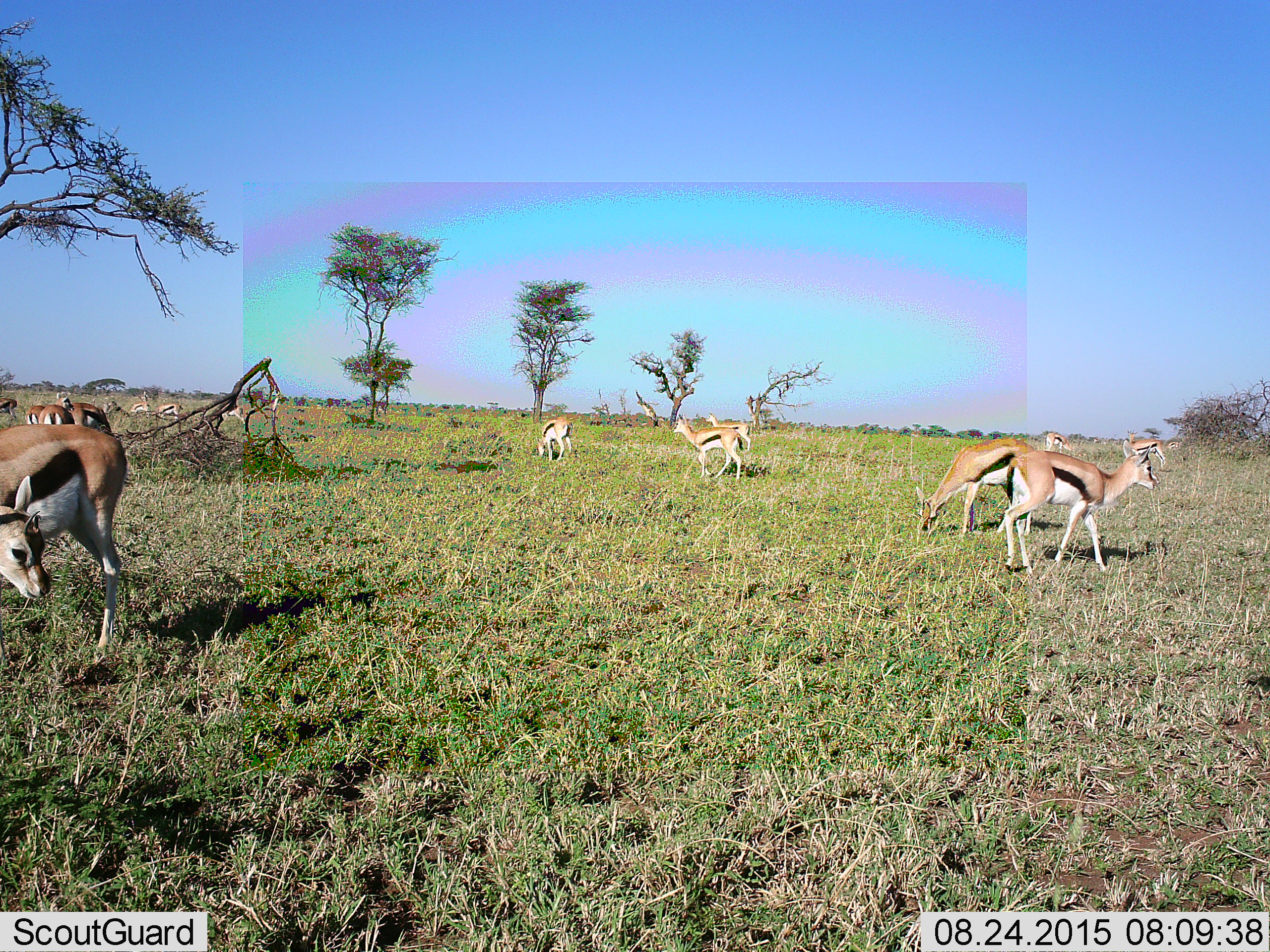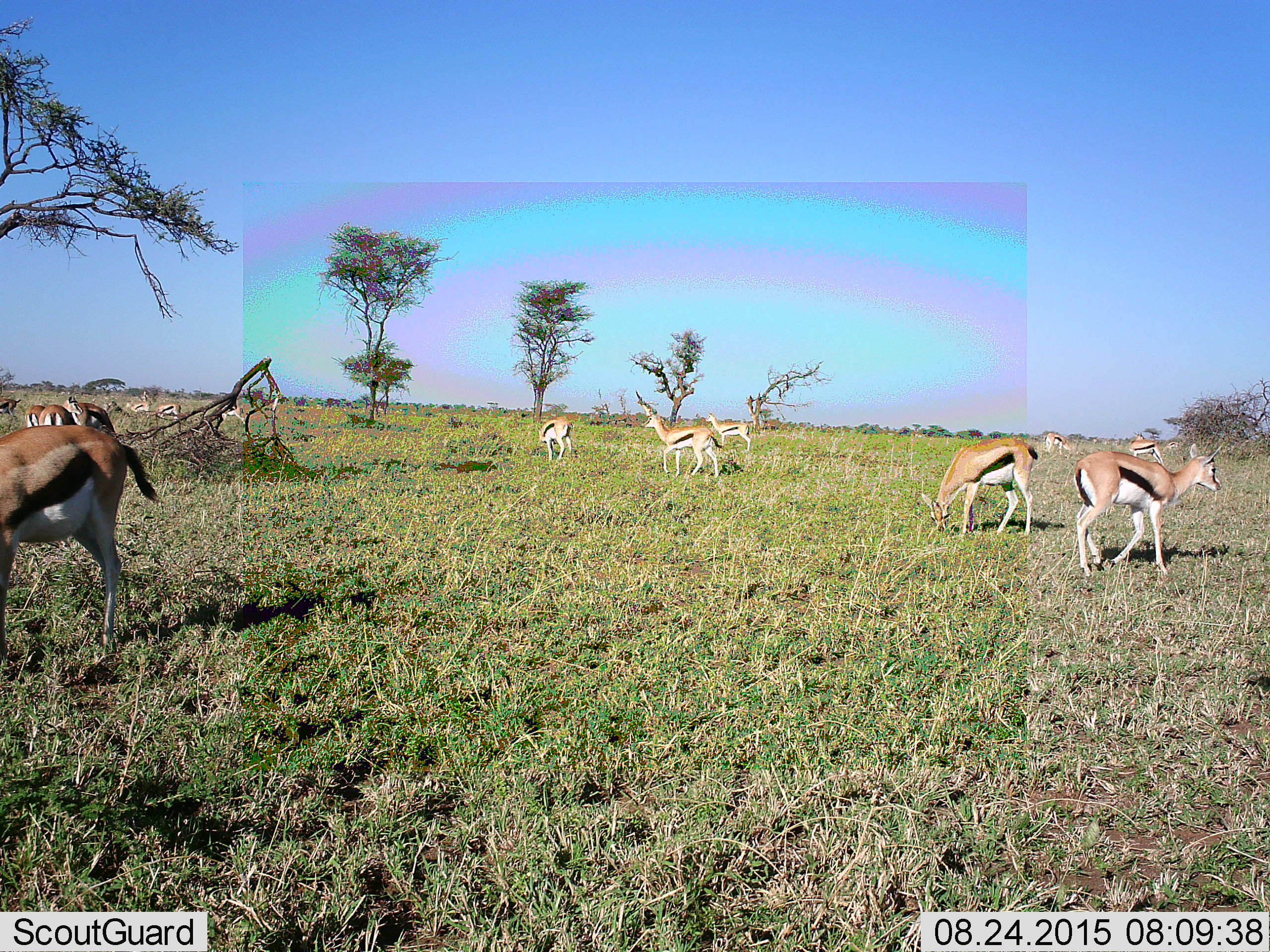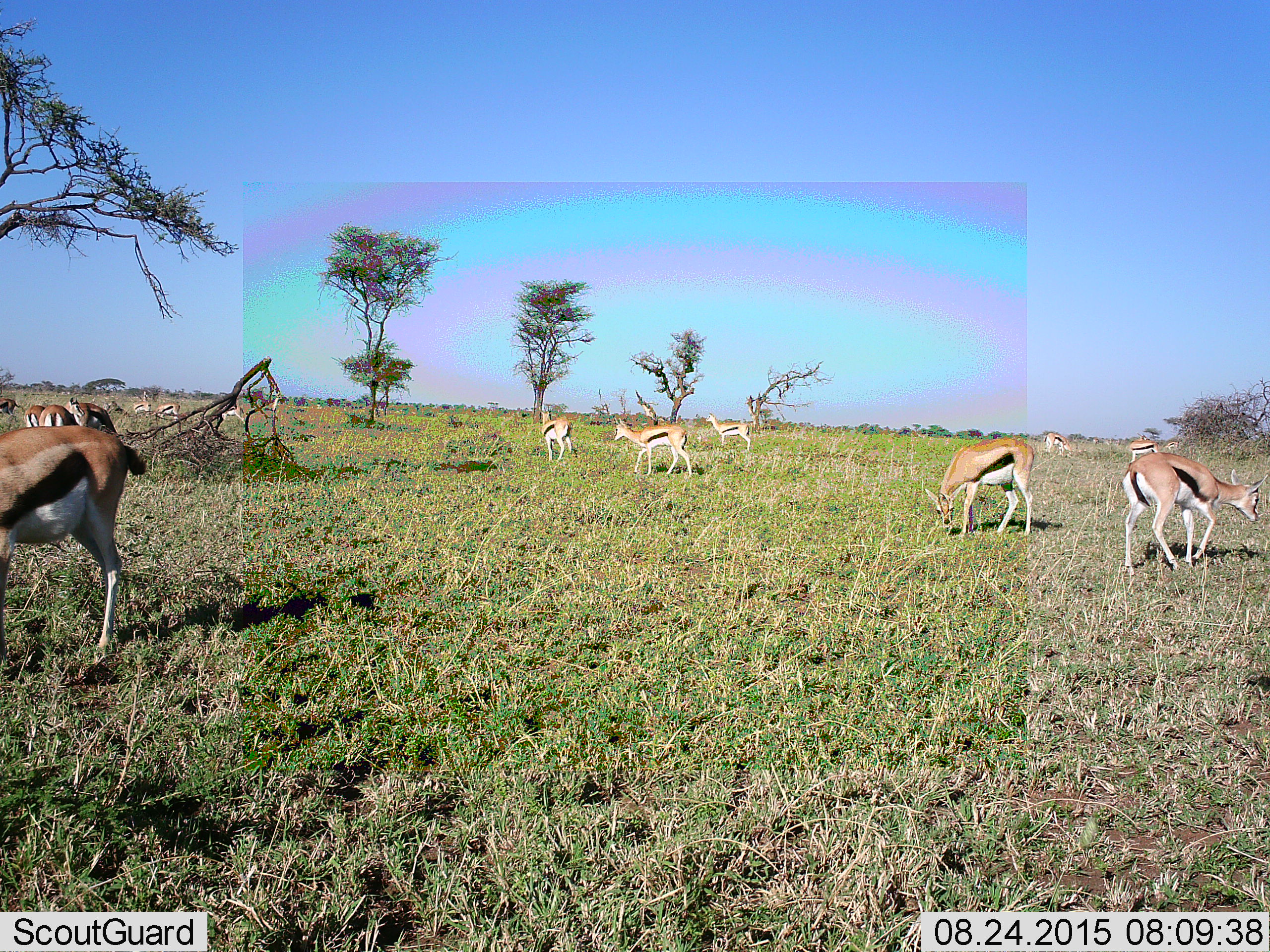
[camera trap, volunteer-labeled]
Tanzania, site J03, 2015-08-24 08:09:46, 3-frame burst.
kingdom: Animalia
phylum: Chordata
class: Mammalia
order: Artiodactyla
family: Bovidae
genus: Eudorcas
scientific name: Eudorcas thomsonii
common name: thomson's gazelle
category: gazellethomsons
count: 11-50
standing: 60%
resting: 20%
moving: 80%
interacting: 20%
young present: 30%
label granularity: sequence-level